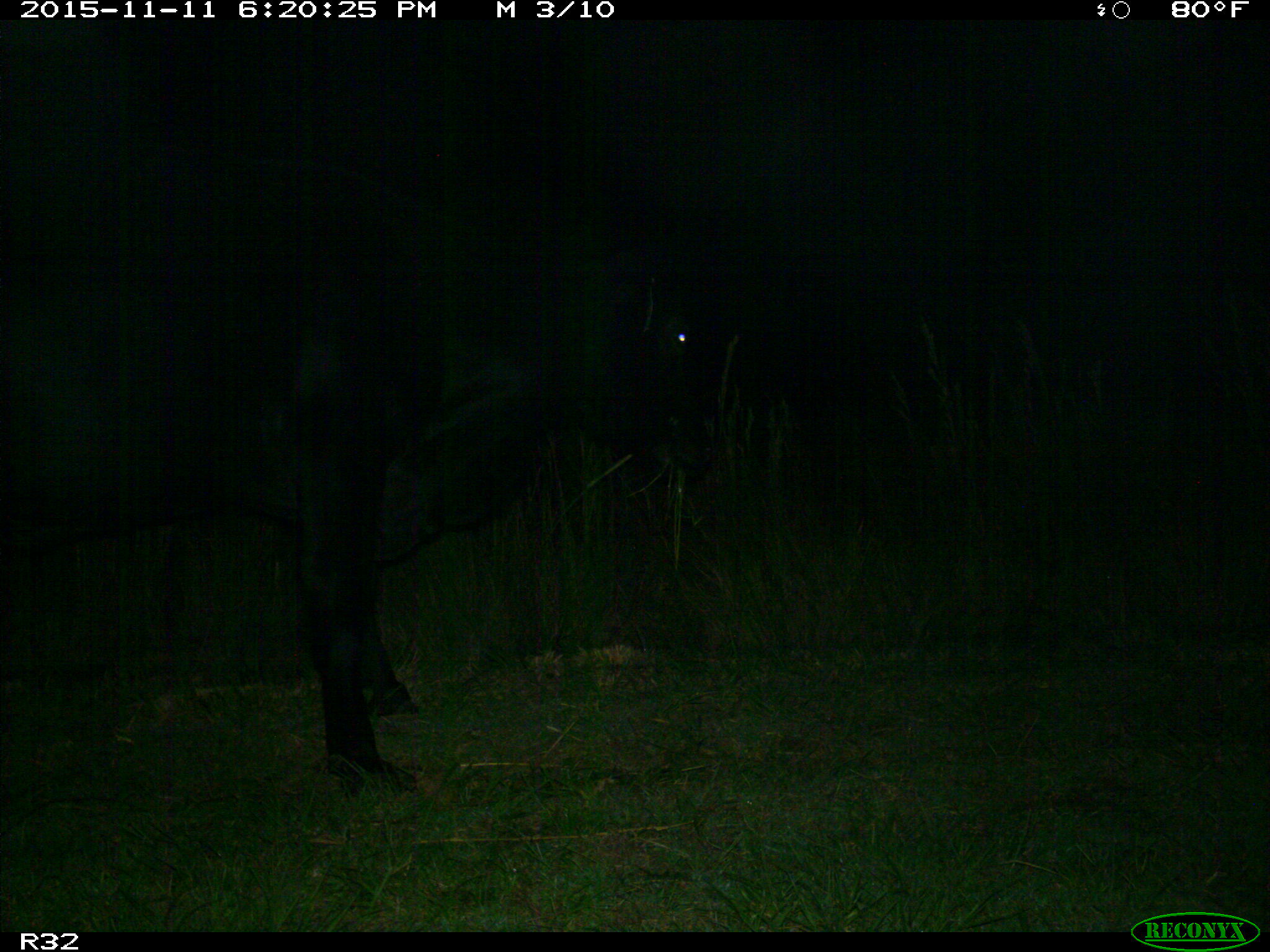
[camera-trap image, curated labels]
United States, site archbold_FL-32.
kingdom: Animalia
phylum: Chordata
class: Mammalia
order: Artiodactyla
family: Bovidae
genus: Bos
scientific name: Bos taurus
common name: domestic cow